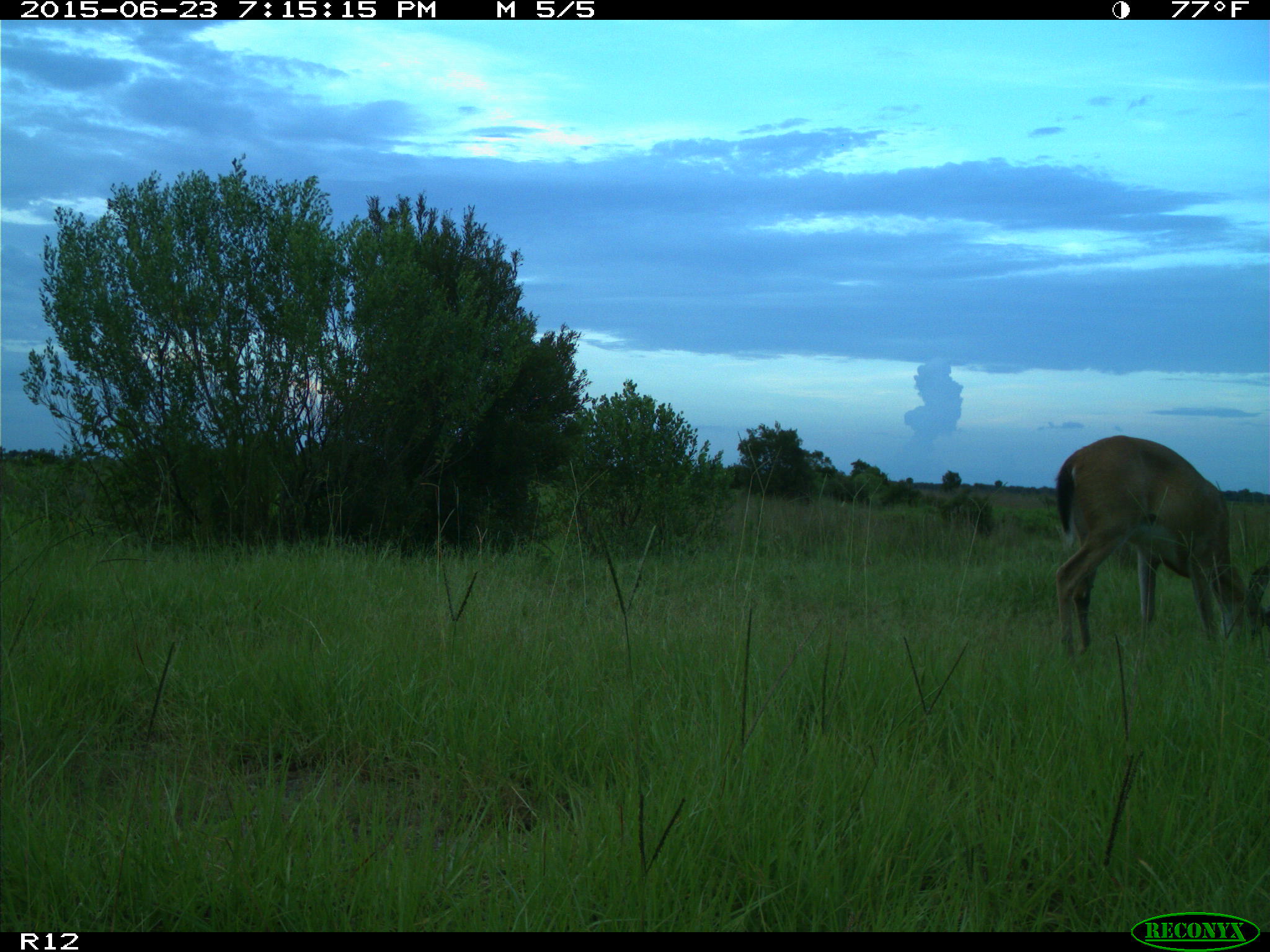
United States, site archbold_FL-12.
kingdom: Animalia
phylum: Chordata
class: Mammalia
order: Artiodactyla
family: Cervidae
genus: Odocoileus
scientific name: Odocoileus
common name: deer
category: unidentified deer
Unidentified deer (deer) (Odocoileus).